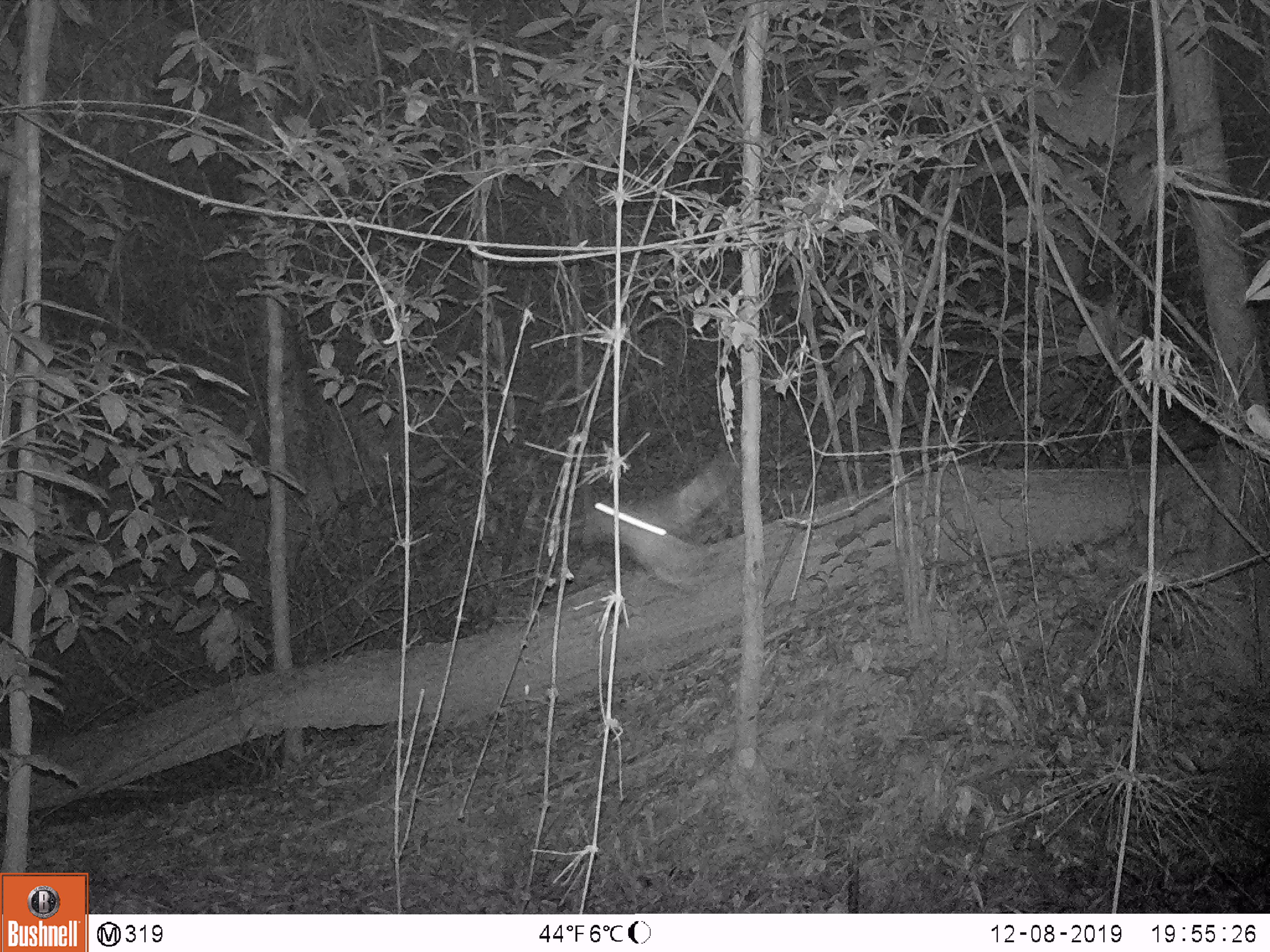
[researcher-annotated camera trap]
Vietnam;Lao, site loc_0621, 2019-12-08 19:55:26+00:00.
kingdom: Animalia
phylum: Chordata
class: Mammalia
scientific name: Mammalia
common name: mammal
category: unidentified mammal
Unidentified mammal (mammal) (Mammalia). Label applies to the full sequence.